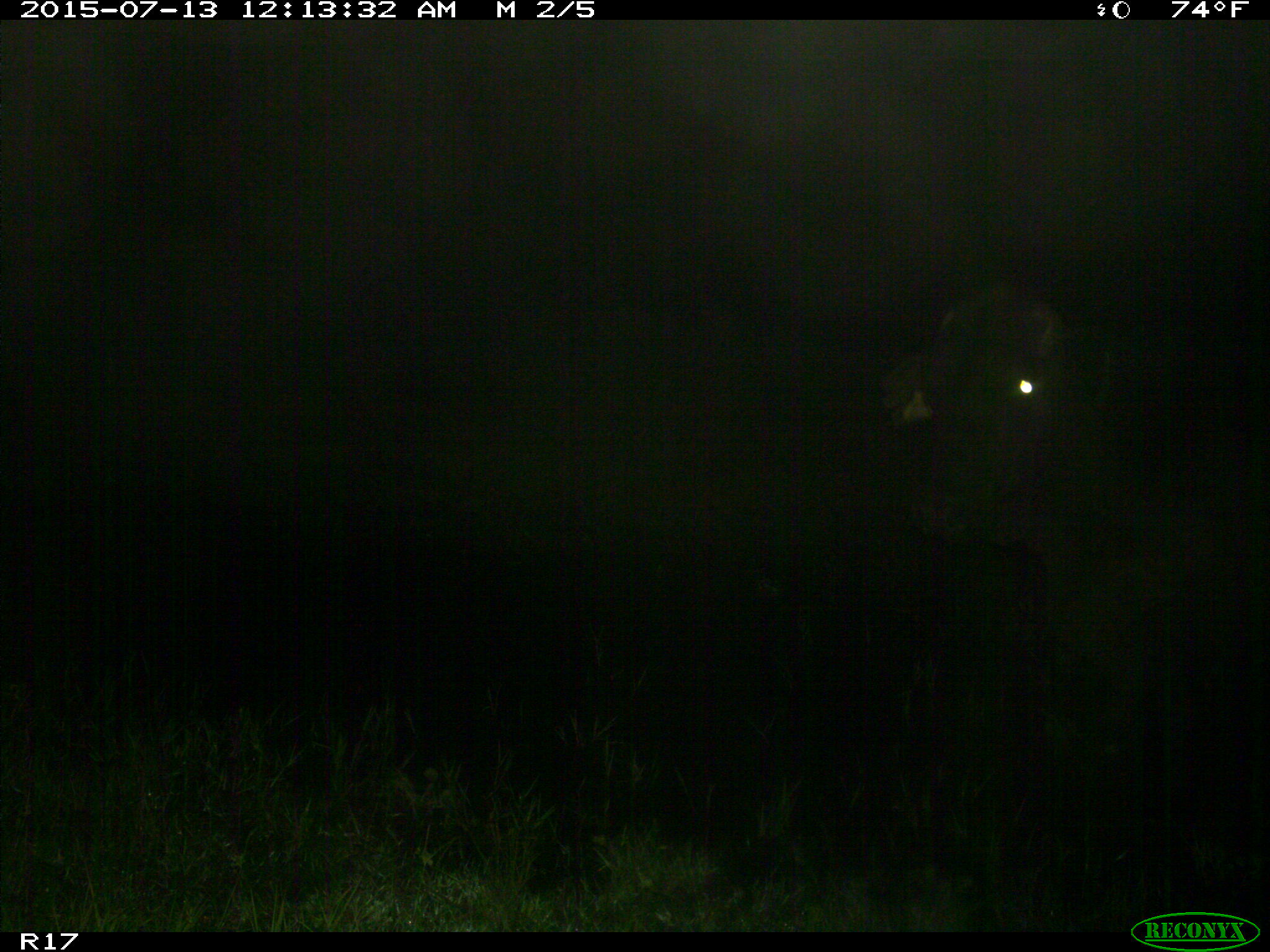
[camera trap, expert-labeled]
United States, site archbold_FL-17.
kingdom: Animalia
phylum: Chordata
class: Mammalia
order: Artiodactyla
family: Bovidae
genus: Bos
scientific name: Bos taurus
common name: domestic cow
Bos taurus (domestic cow).